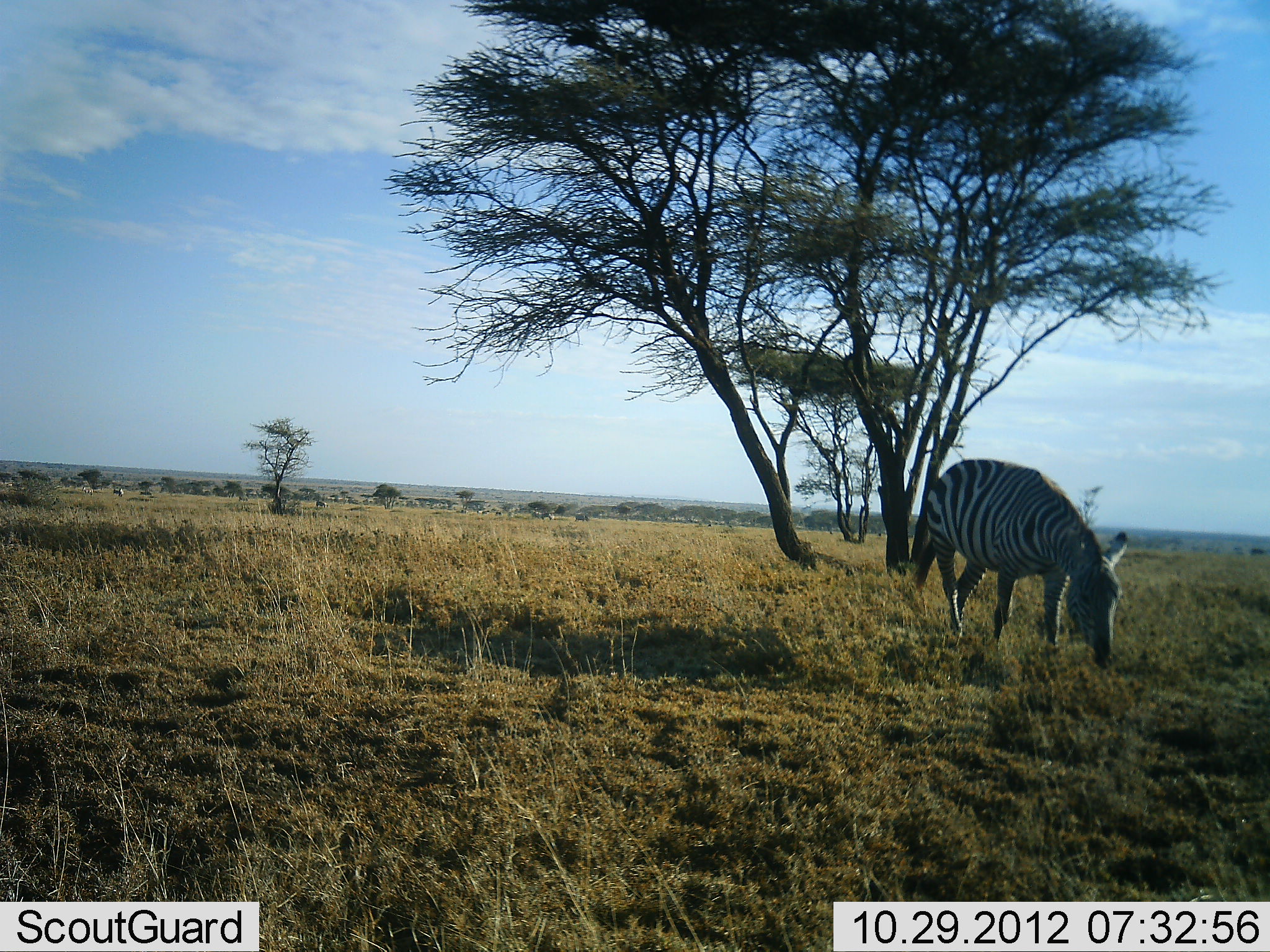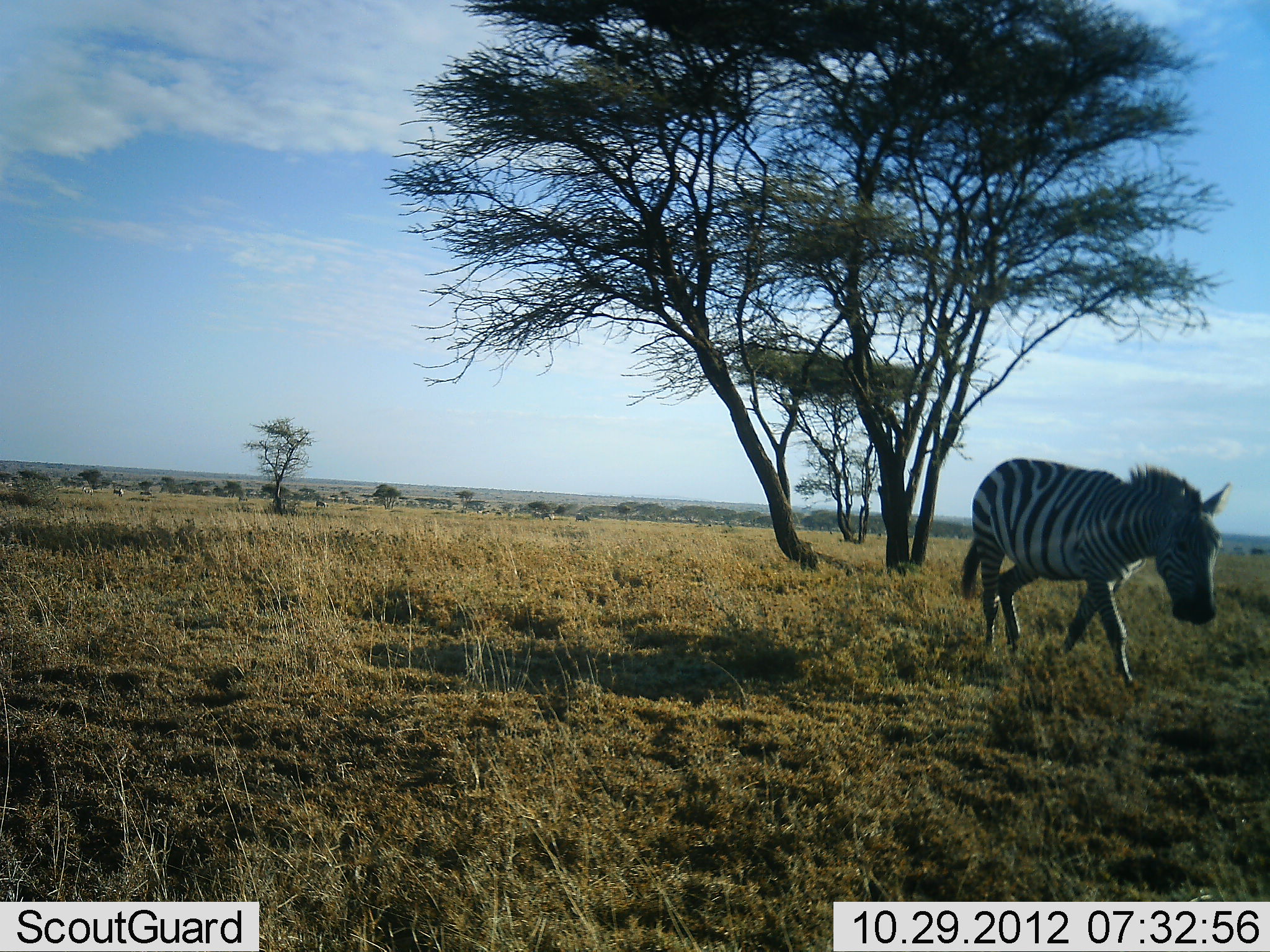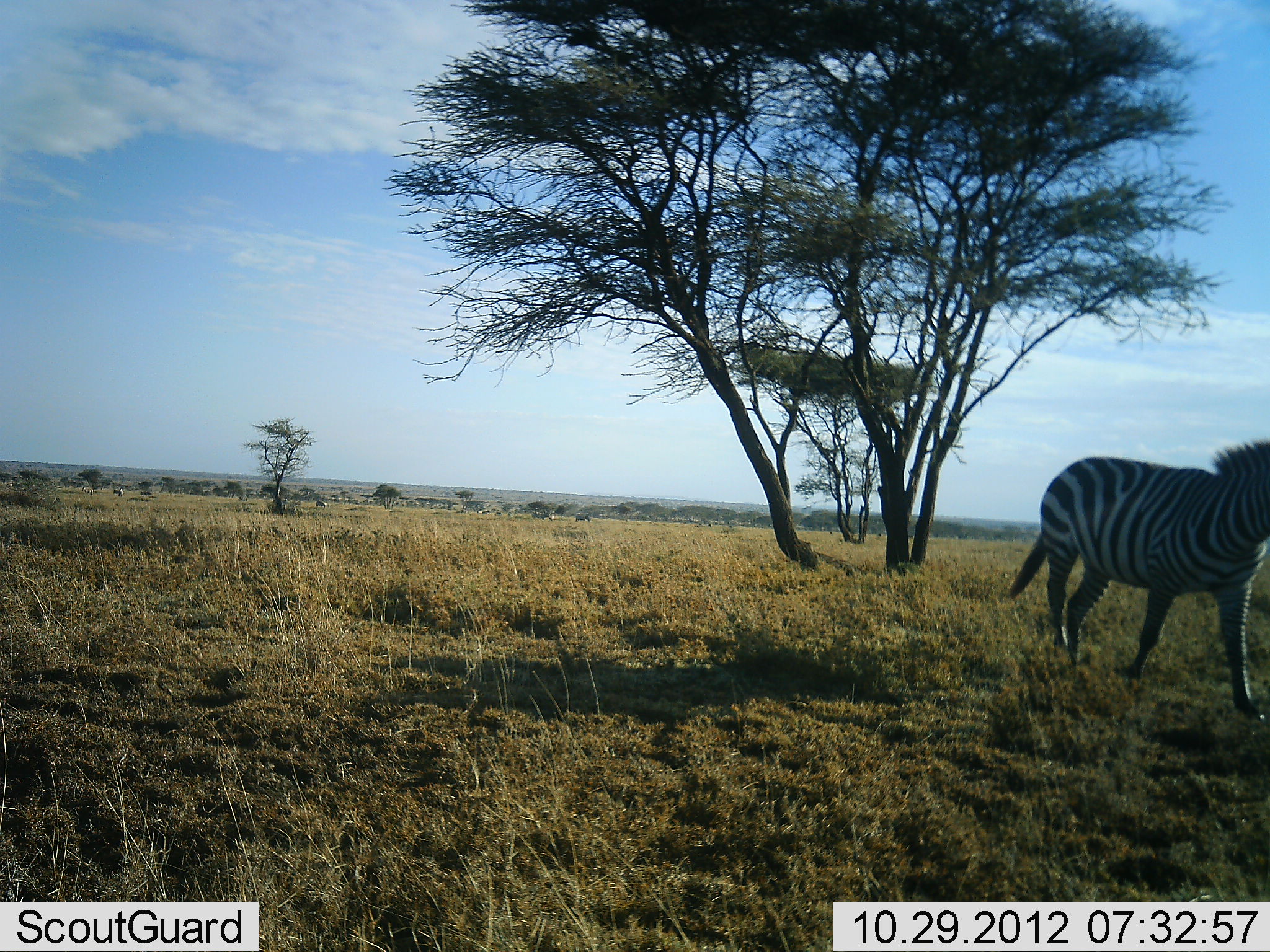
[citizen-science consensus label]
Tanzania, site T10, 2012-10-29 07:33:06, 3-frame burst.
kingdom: Animalia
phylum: Chordata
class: Mammalia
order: Perissodactyla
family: Equidae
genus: Equus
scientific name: Equus quagga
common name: plains zebra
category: zebra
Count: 1.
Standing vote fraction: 0%.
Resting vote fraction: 0%.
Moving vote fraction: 100%.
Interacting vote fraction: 0%.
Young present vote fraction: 0%.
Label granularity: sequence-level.